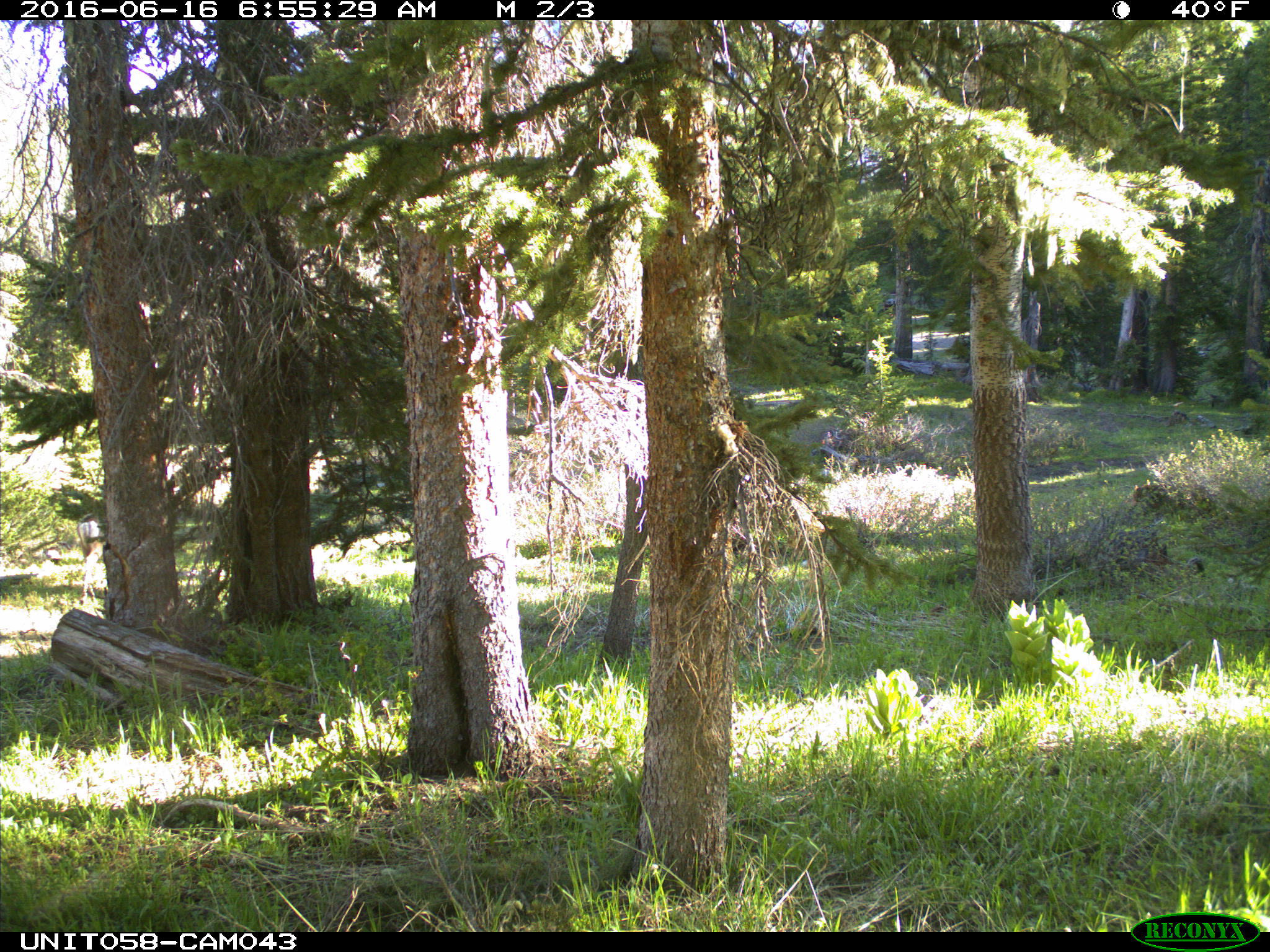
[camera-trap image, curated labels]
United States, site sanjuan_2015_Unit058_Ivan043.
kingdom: Animalia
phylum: Chordata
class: Mammalia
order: Artiodactyla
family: Cervidae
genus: Odocoileus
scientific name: Odocoileus hemionus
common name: mule deer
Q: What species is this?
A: Odocoileus hemionus (mule deer).